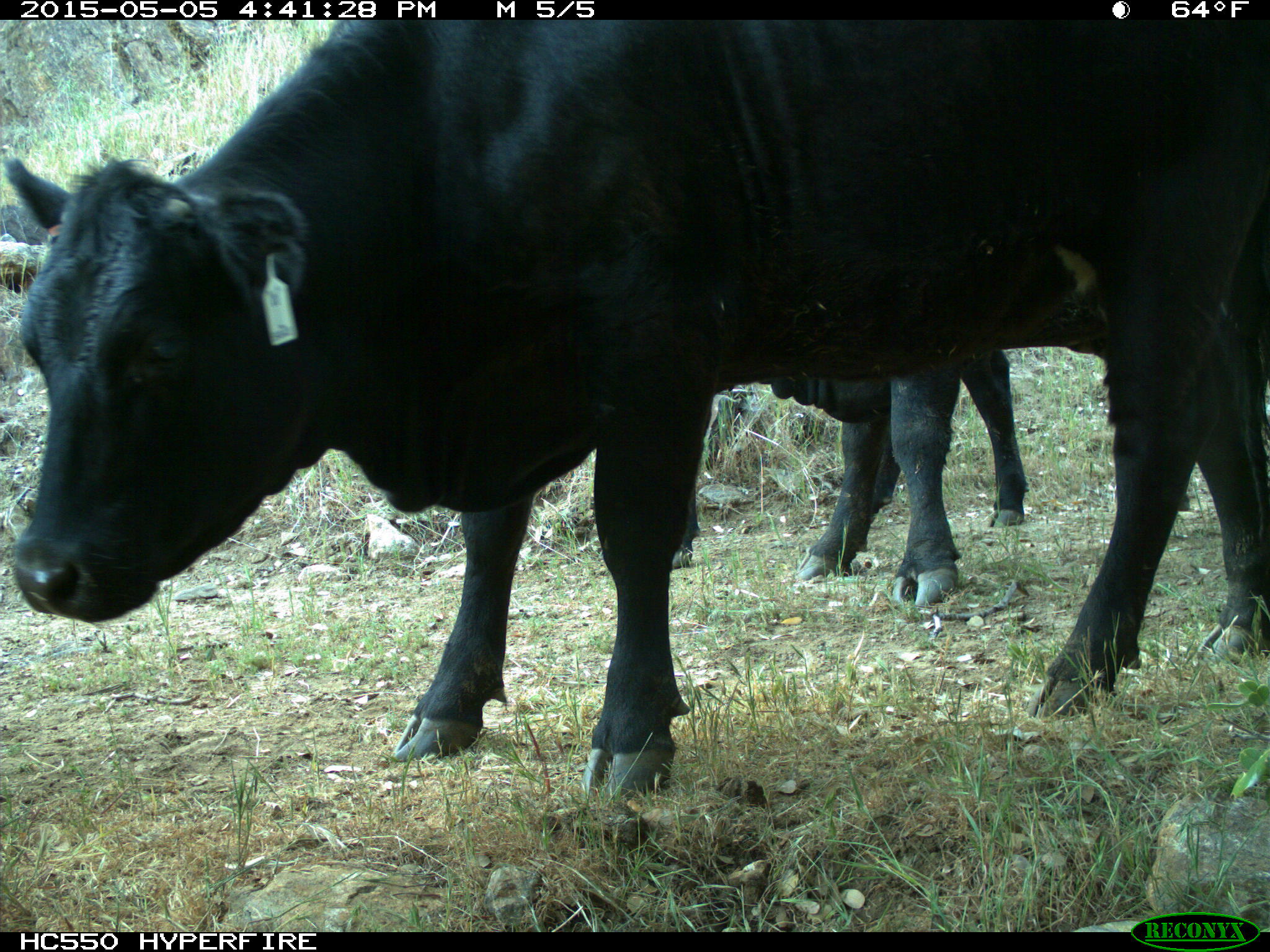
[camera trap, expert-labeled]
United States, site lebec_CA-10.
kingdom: Animalia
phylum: Chordata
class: Mammalia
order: Artiodactyla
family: Bovidae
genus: Bos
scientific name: Bos taurus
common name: domestic cow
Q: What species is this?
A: Bos taurus (domestic cow).